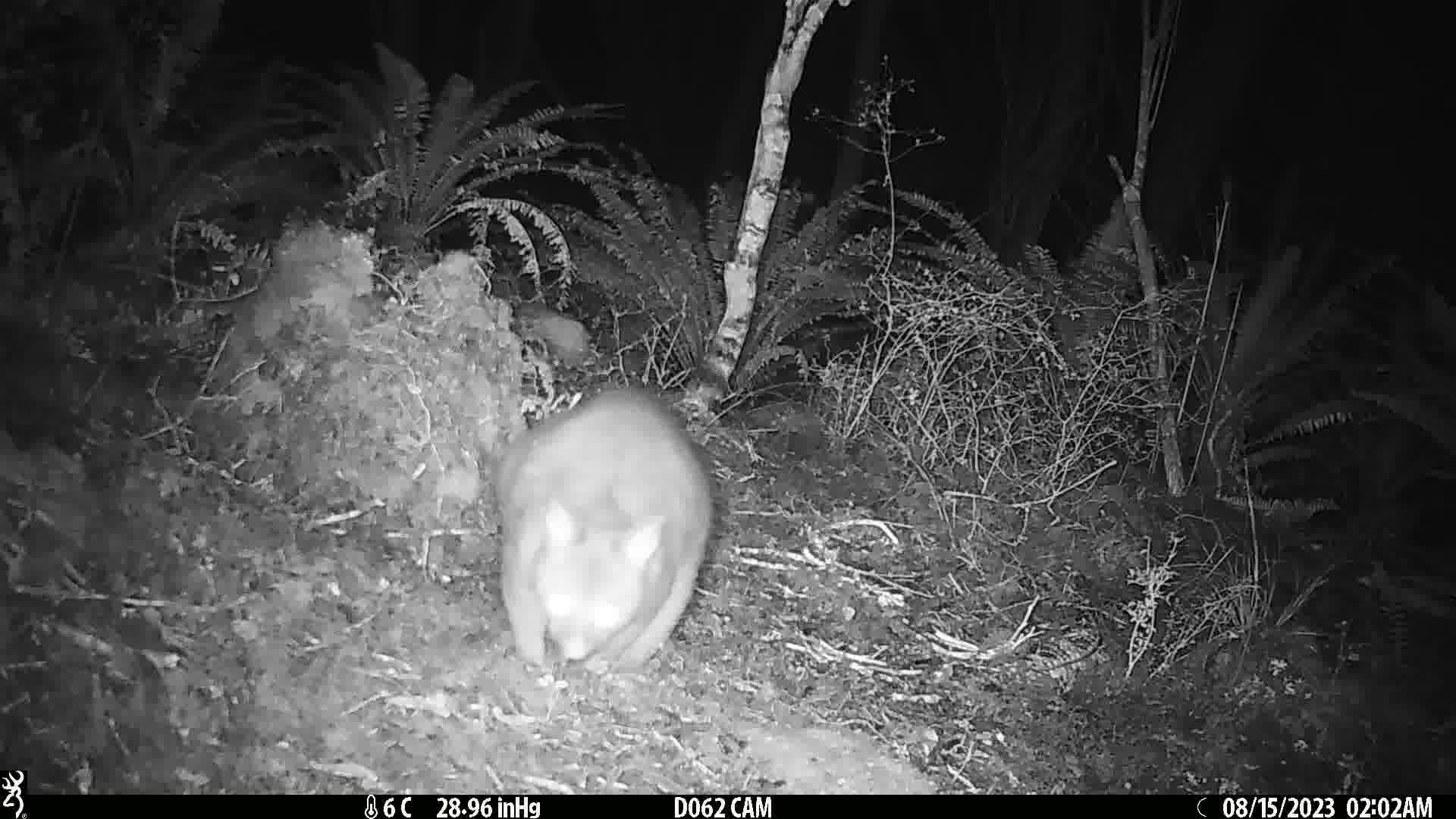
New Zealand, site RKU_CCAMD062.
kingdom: Animalia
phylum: Chordata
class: Mammalia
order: Diprotodontia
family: Phalangeridae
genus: Trichosurus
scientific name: Trichosurus vulpecula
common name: common brushtail possum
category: possum